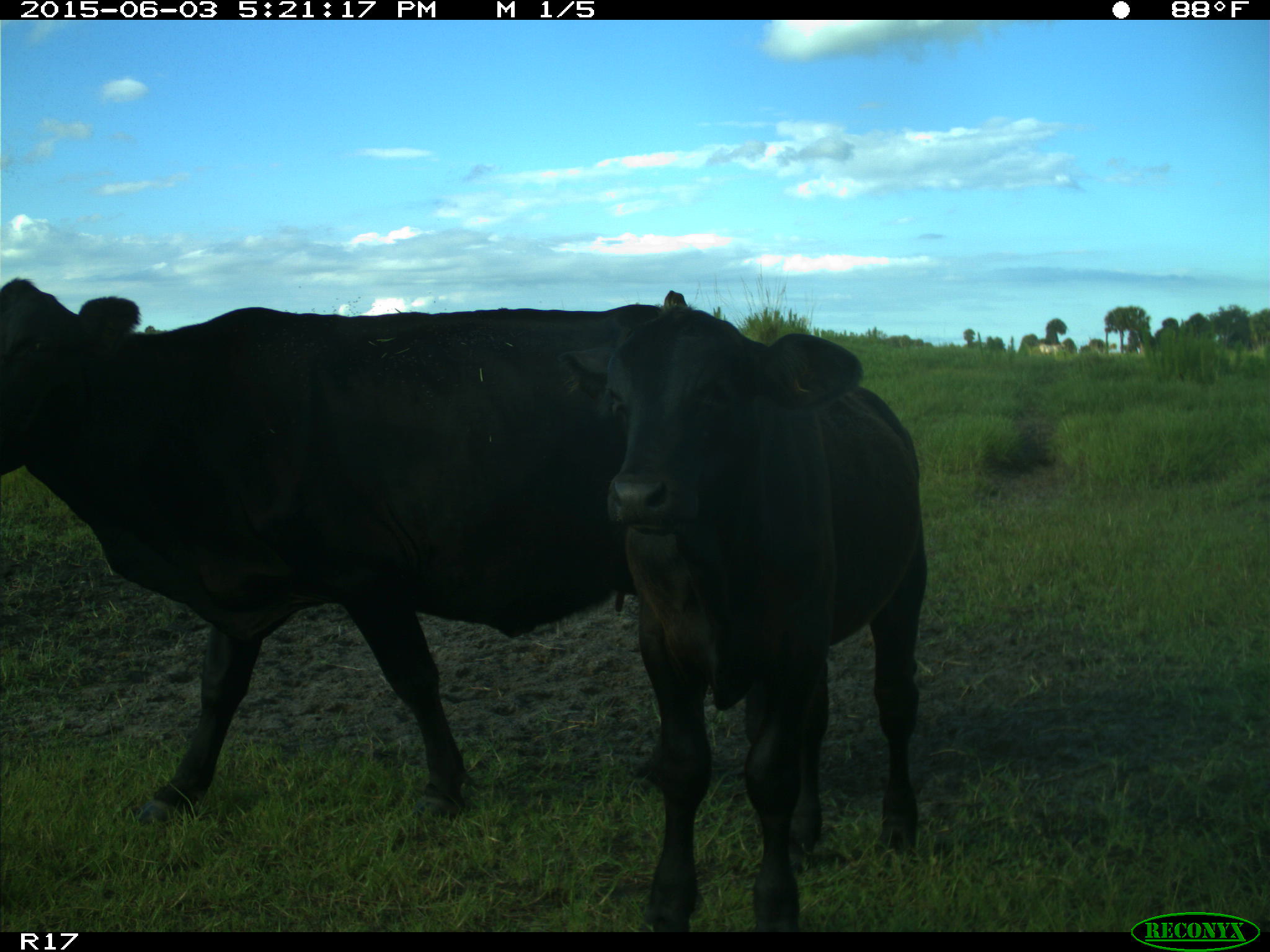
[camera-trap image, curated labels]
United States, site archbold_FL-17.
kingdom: Animalia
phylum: Chordata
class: Mammalia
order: Artiodactyla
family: Bovidae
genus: Bos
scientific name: Bos taurus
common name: domestic cow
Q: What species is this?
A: Bos taurus (domestic cow).